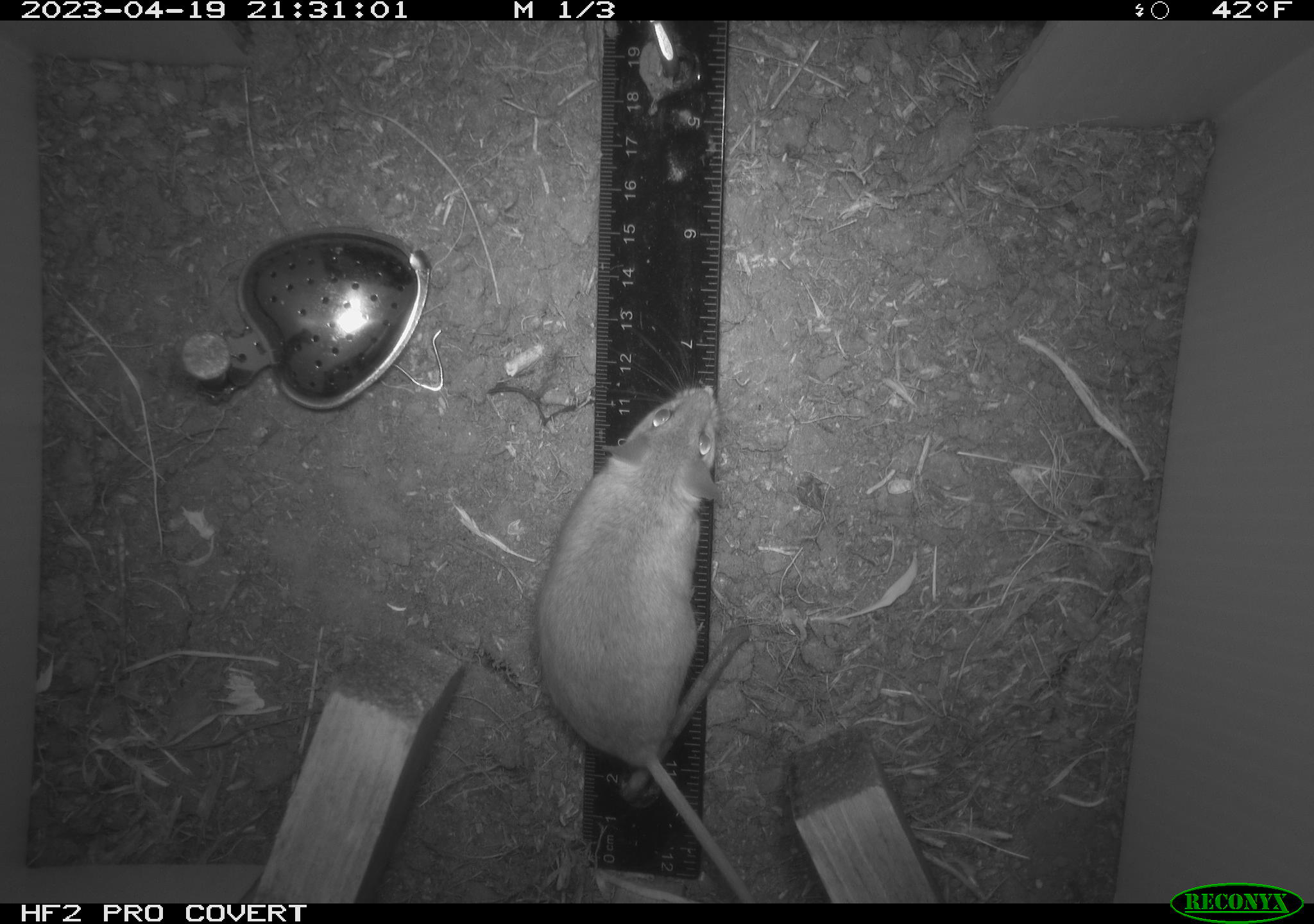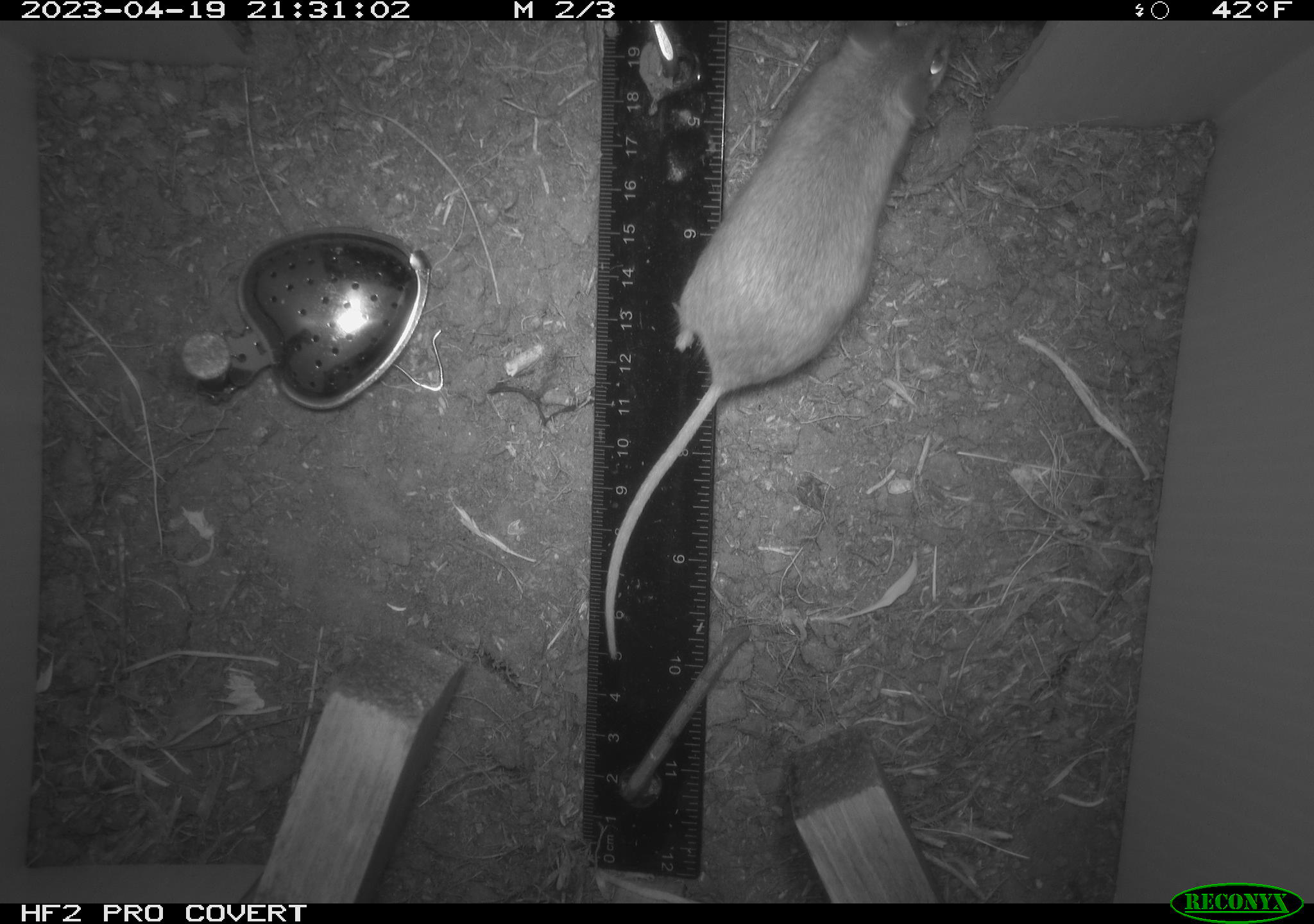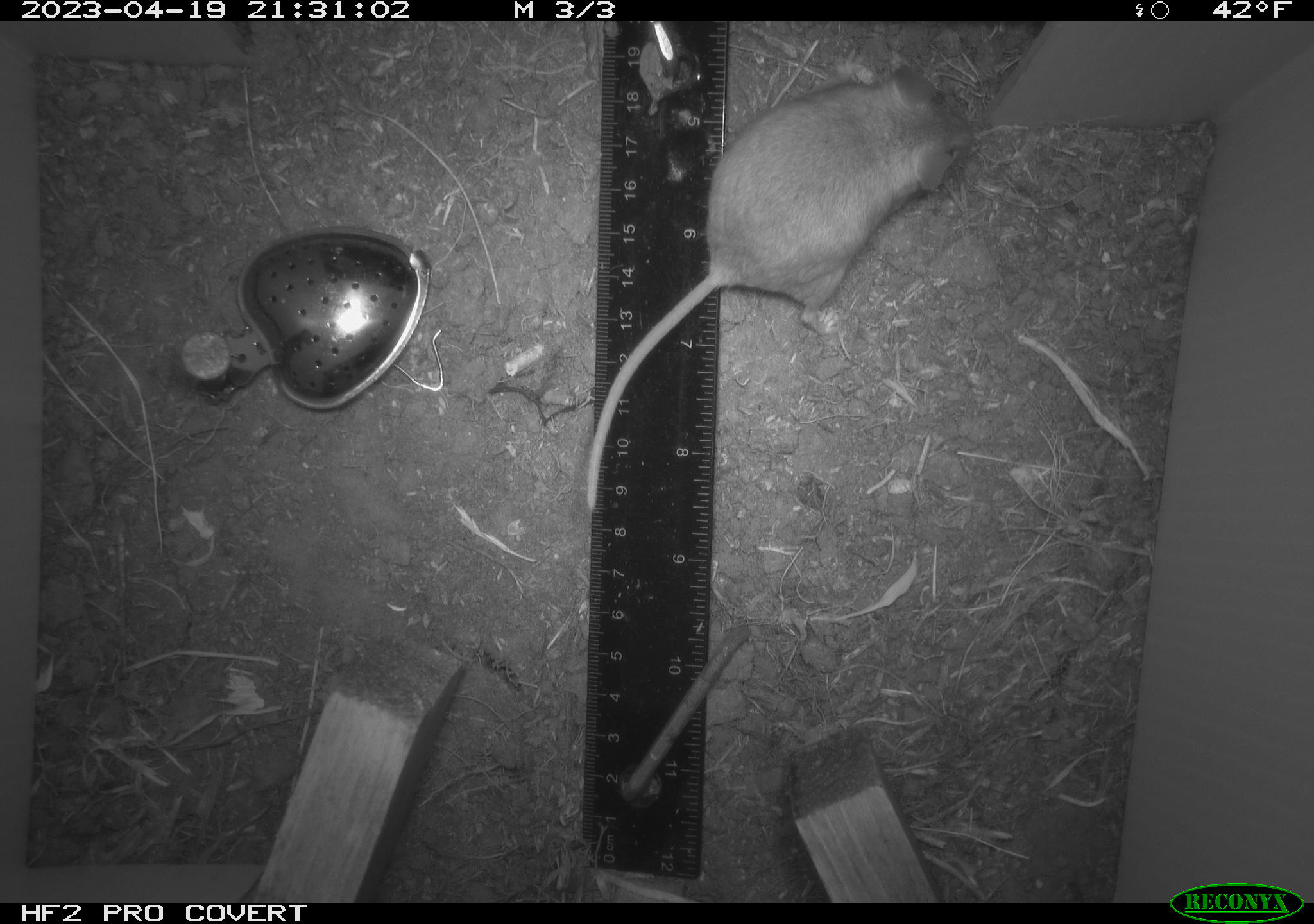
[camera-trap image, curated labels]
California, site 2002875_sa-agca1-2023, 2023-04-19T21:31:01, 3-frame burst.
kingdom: Animalia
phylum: Chordata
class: Mammalia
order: Rodentia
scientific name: Rodentia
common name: mouse species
Mouse species (Rodentia).